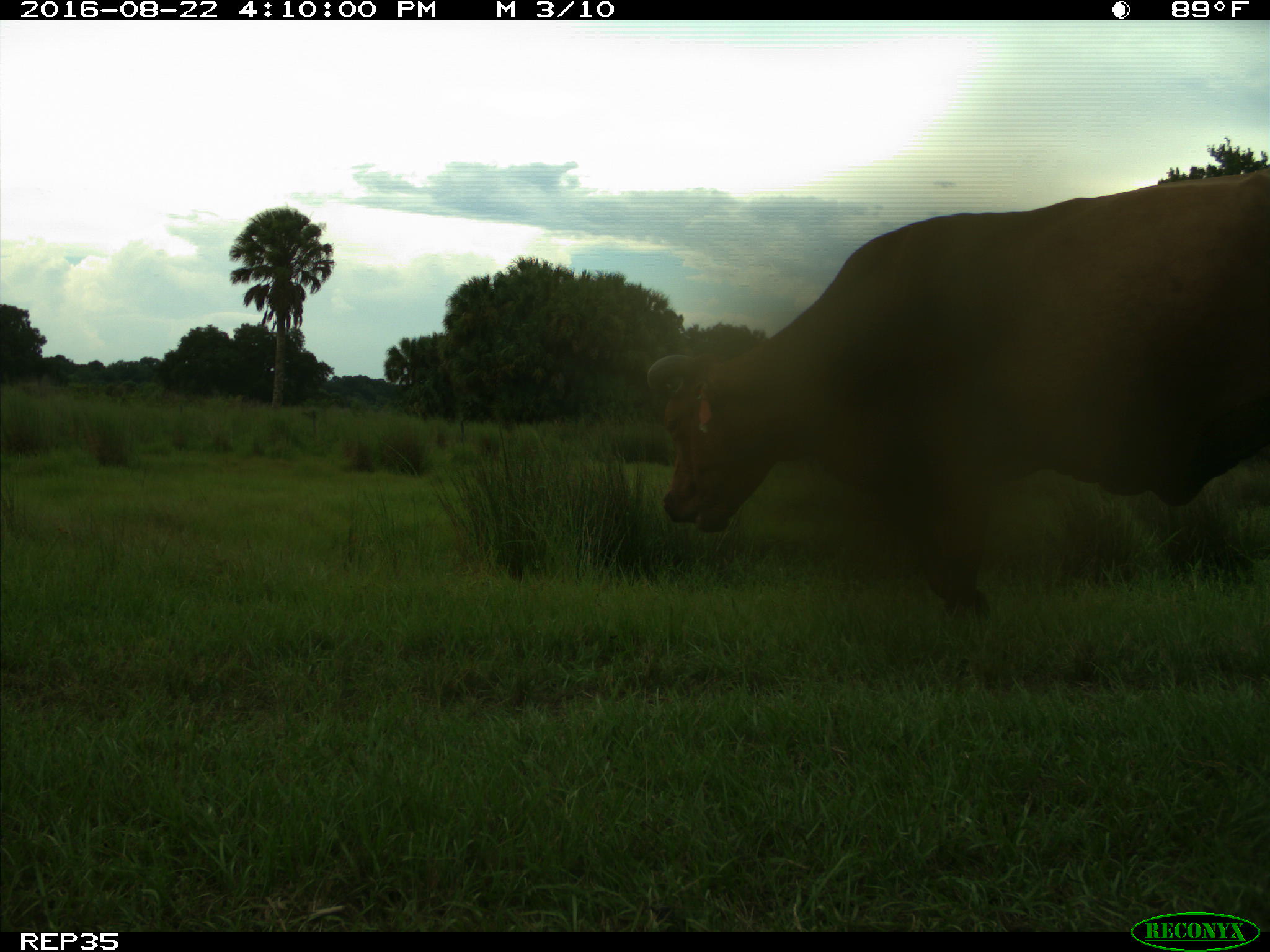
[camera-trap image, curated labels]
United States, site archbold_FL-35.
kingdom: Animalia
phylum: Chordata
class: Mammalia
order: Artiodactyla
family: Bovidae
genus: Bos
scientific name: Bos taurus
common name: domestic cow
Bos taurus (domestic cow).